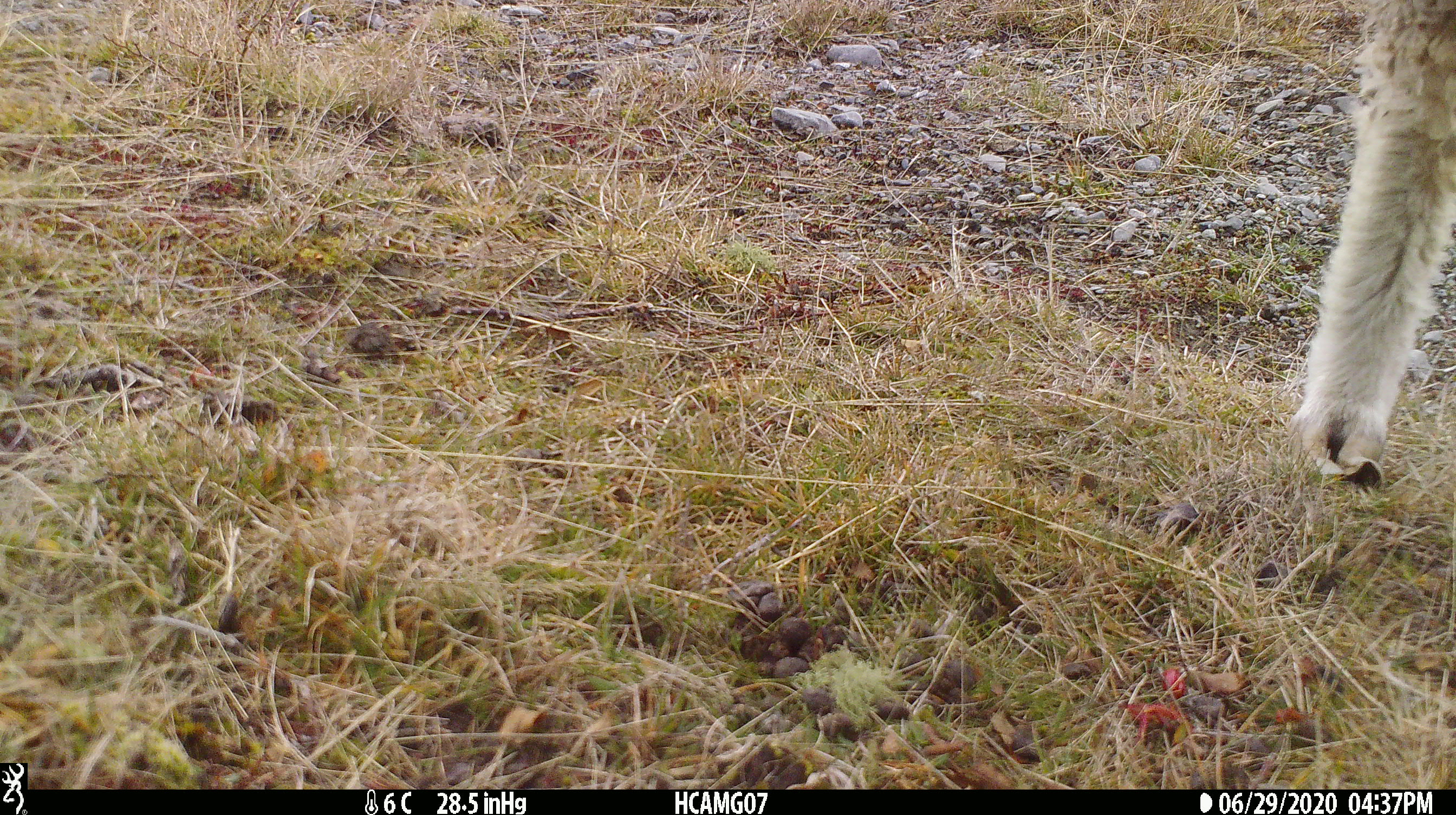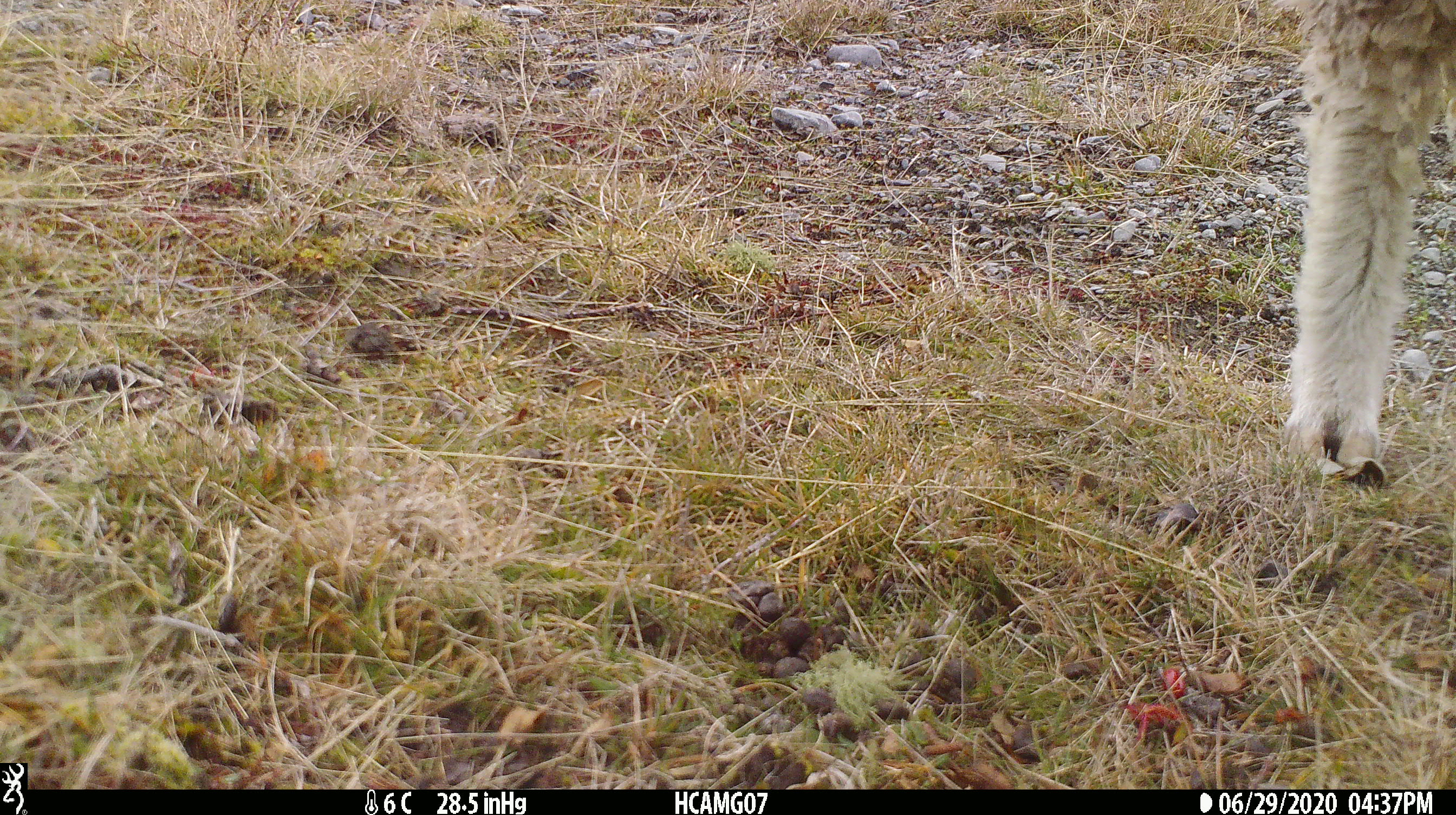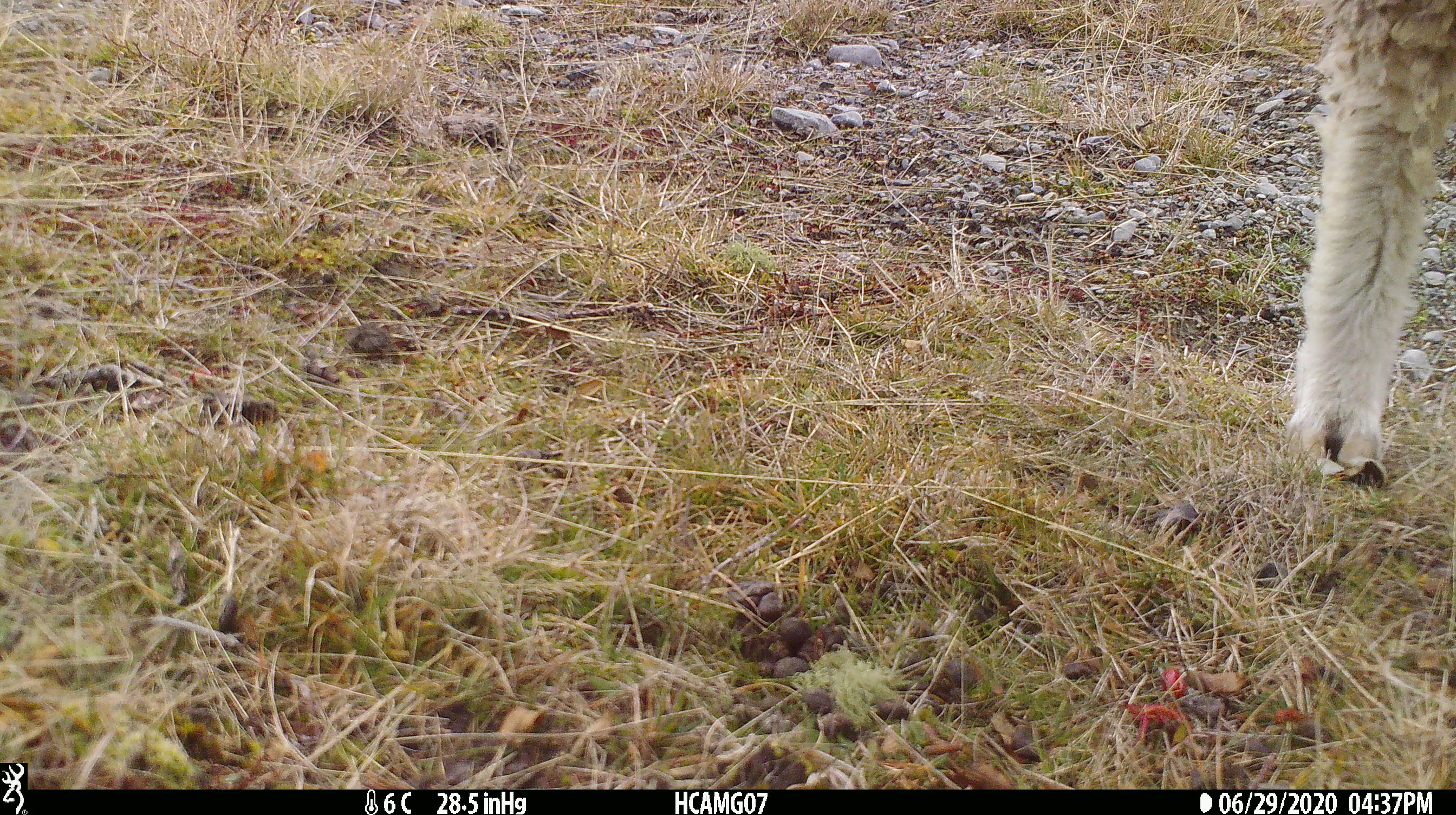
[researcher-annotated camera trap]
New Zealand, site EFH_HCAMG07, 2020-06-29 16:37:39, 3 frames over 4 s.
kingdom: Animalia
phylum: Chordata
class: Mammalia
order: Artiodactyla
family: Bovidae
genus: Ovis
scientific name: Ovis aries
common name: domestic sheep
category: sheep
Sheep (domestic sheep) (Ovis aries).